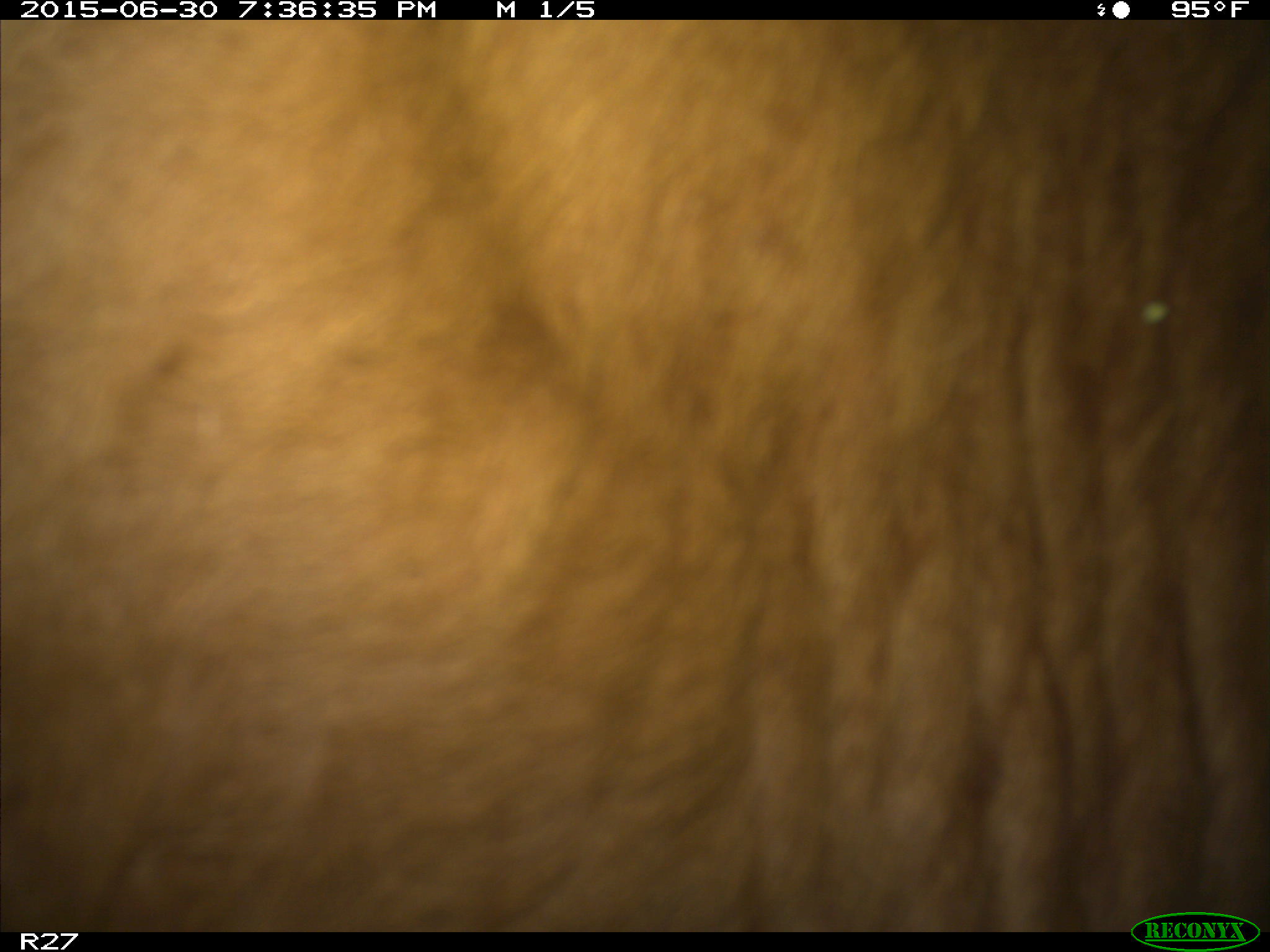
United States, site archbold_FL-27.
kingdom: Animalia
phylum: Chordata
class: Mammalia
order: Artiodactyla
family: Bovidae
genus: Bos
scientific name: Bos taurus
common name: domestic cow